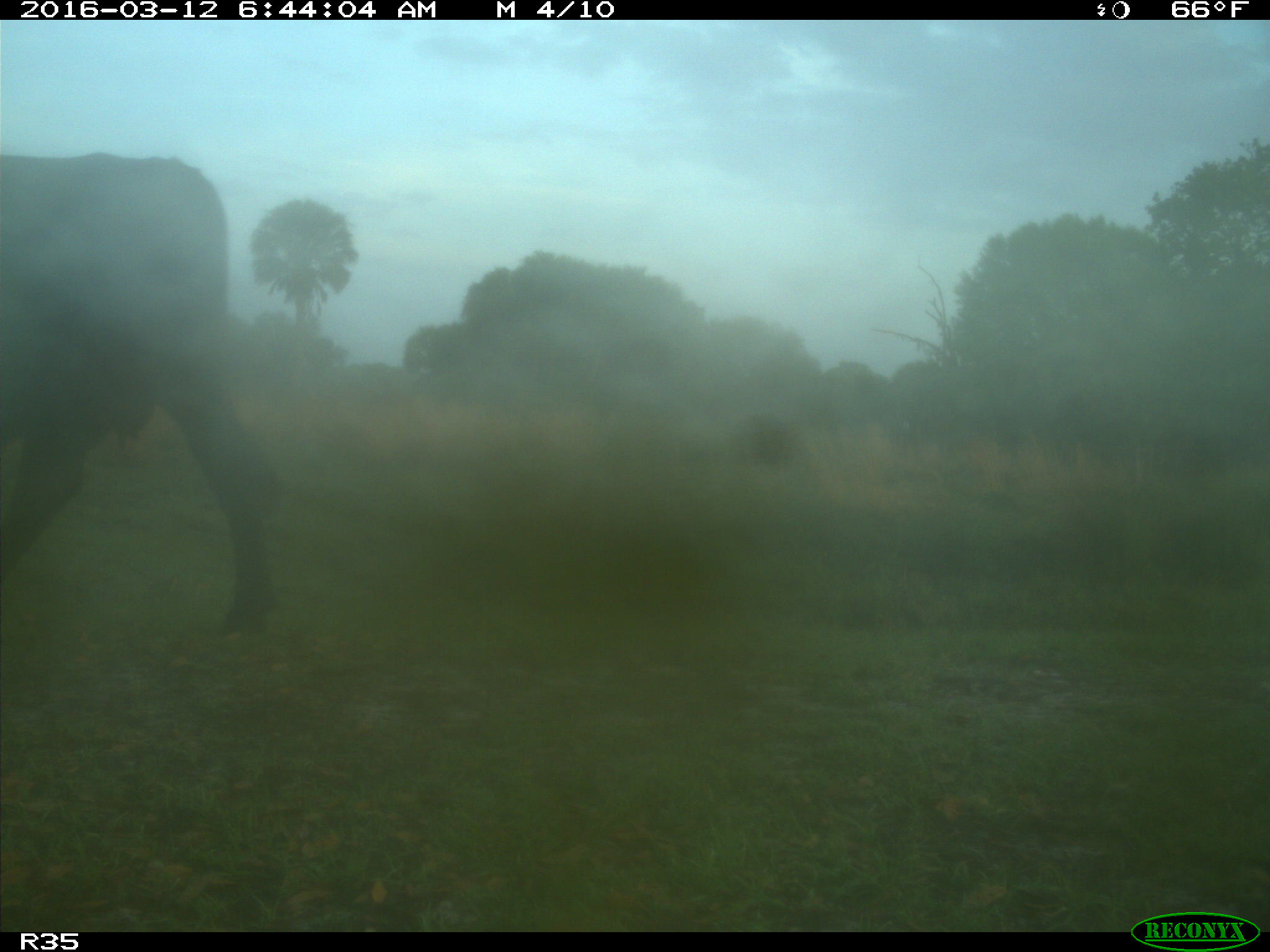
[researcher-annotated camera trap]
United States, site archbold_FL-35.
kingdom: Animalia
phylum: Chordata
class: Mammalia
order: Artiodactyla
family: Bovidae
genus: Bos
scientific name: Bos taurus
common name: domestic cow